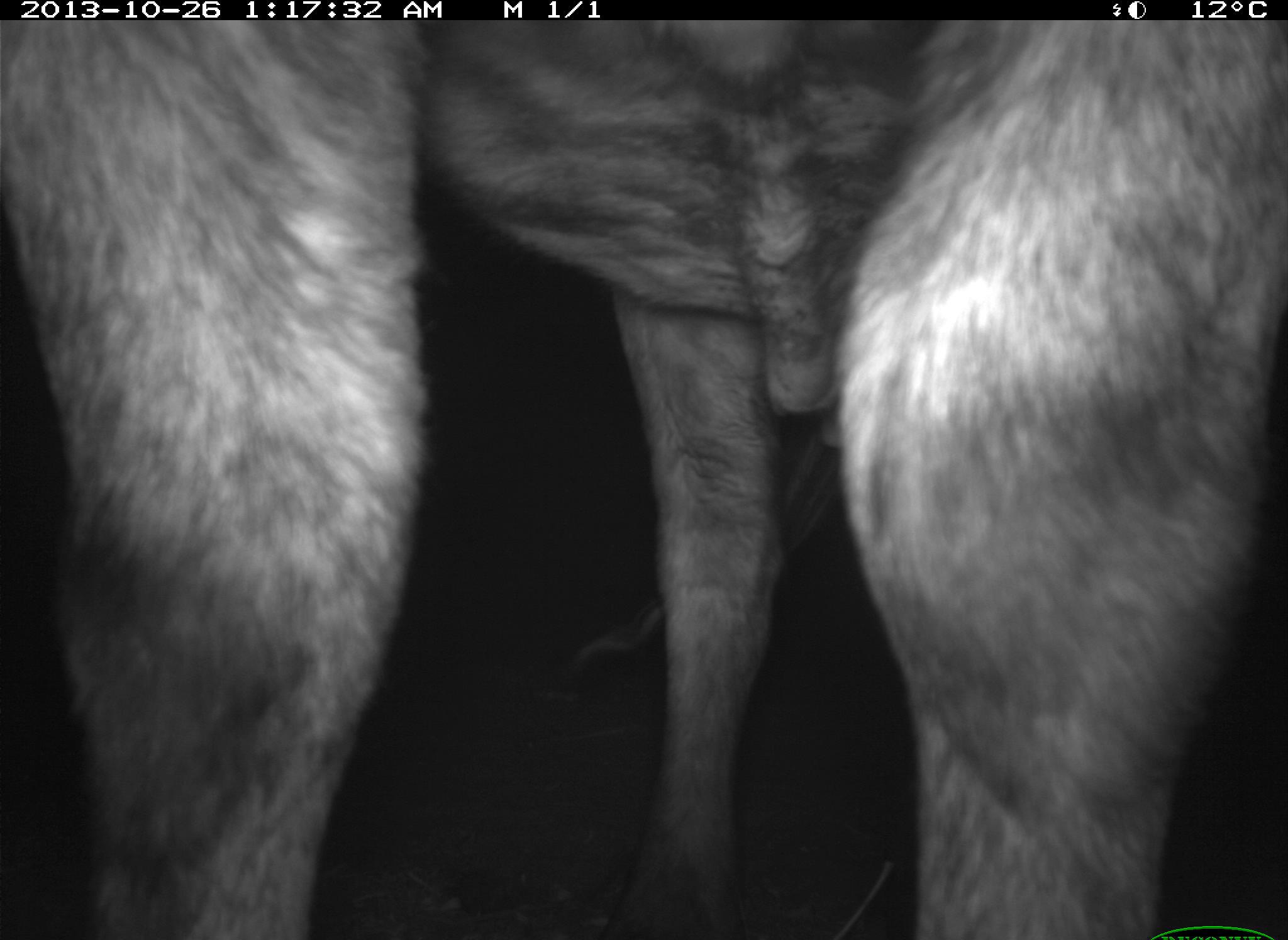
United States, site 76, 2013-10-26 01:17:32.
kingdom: Animalia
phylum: Chordata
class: Mammalia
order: Artiodactyla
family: Bovidae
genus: Bos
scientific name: Bos taurus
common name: cow